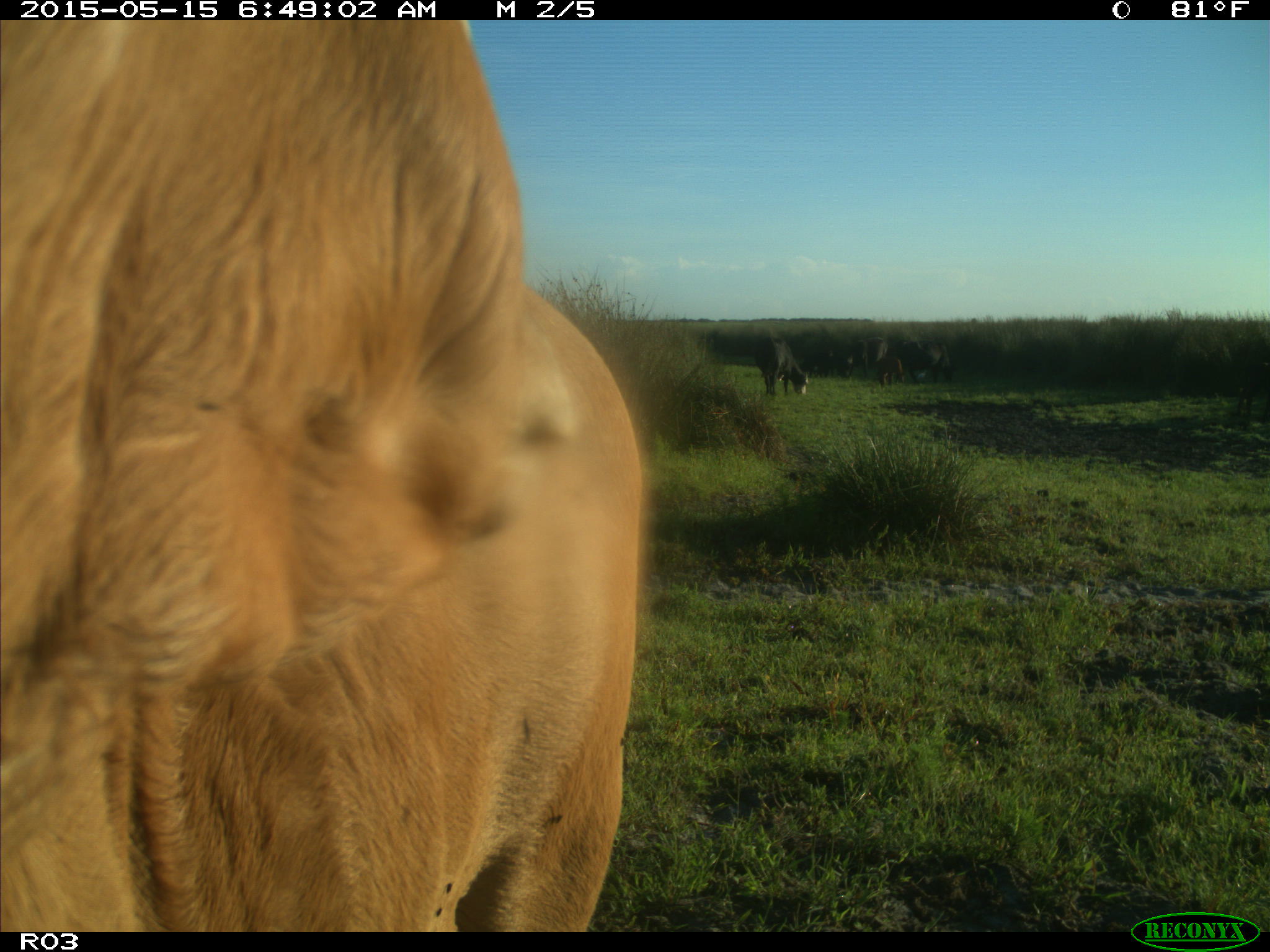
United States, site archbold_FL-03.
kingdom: Animalia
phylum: Chordata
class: Mammalia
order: Artiodactyla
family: Bovidae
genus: Bos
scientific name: Bos taurus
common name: domestic cow